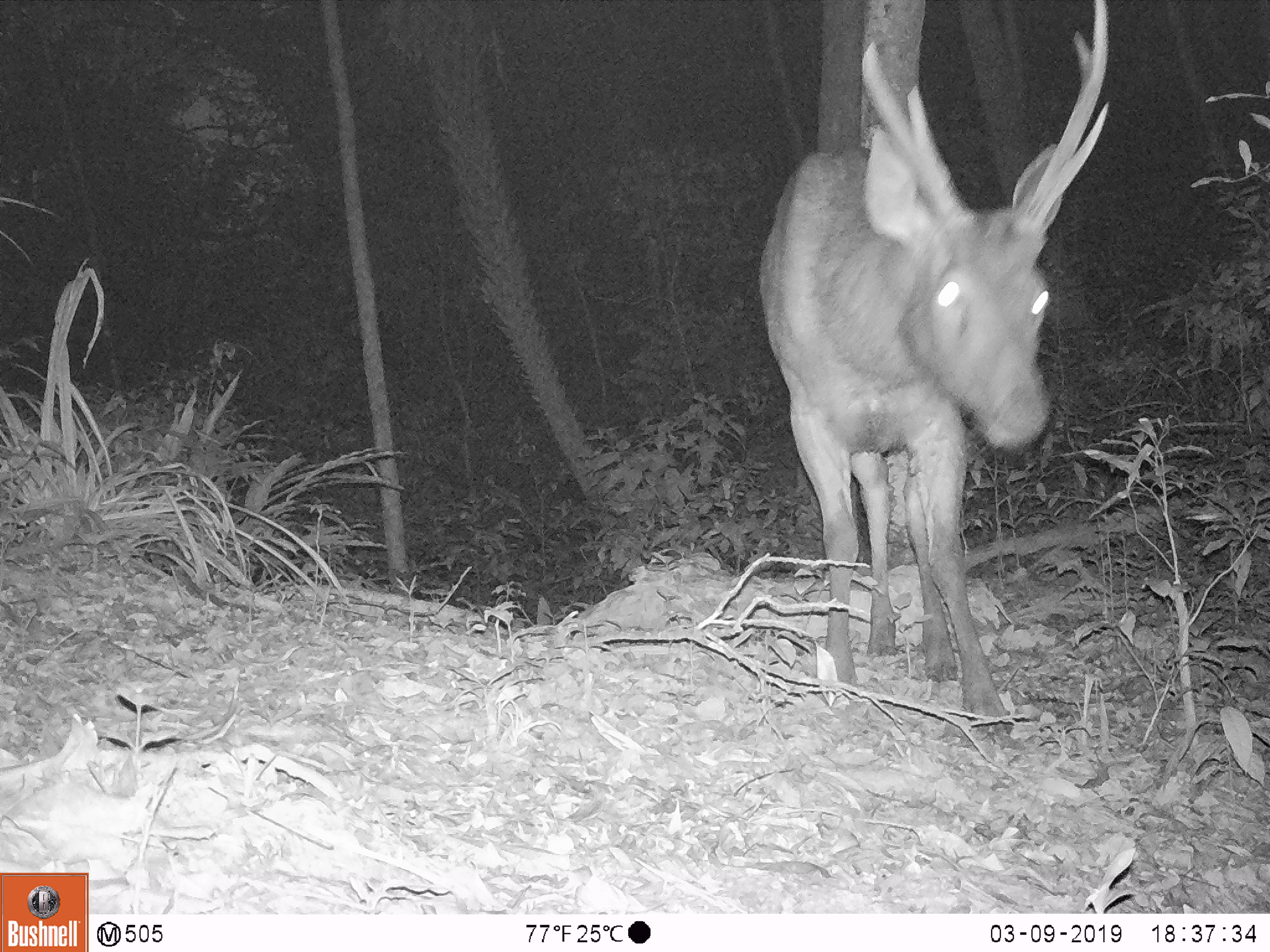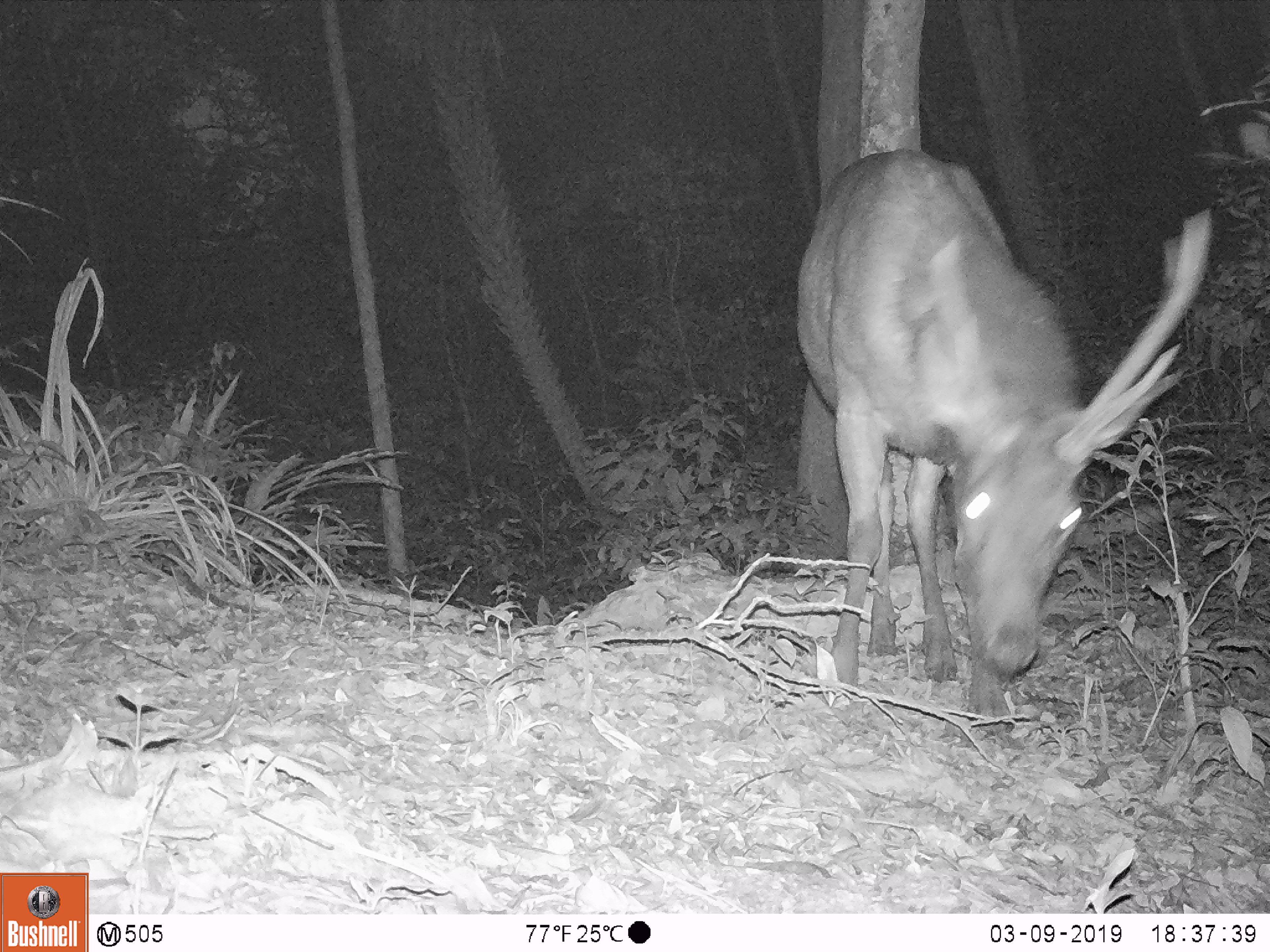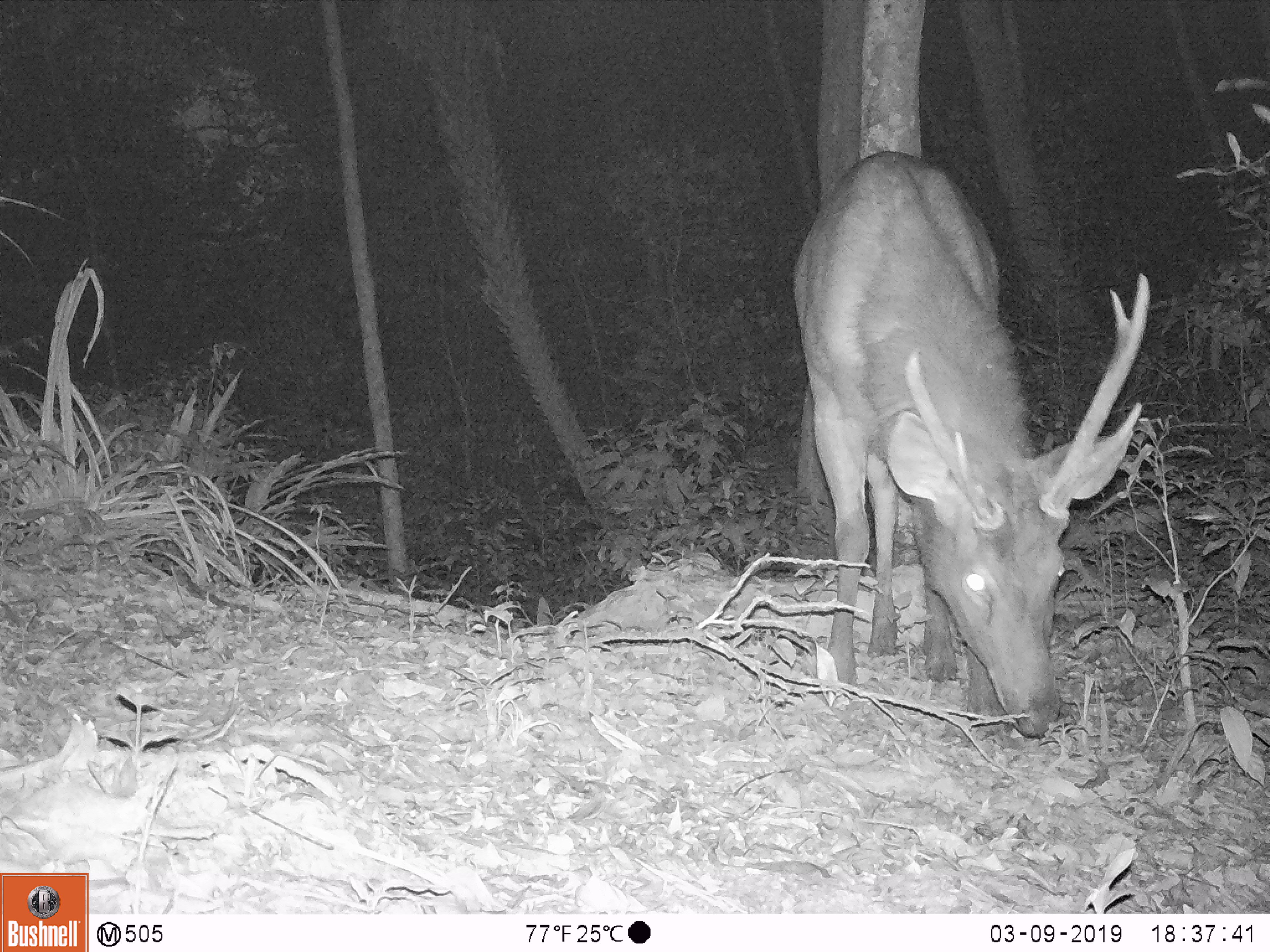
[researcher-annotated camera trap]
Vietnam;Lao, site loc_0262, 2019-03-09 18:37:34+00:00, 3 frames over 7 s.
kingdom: Animalia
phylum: Chordata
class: Mammalia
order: Artiodactyla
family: Cervidae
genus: Rusa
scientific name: Rusa unicolor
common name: sambar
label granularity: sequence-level